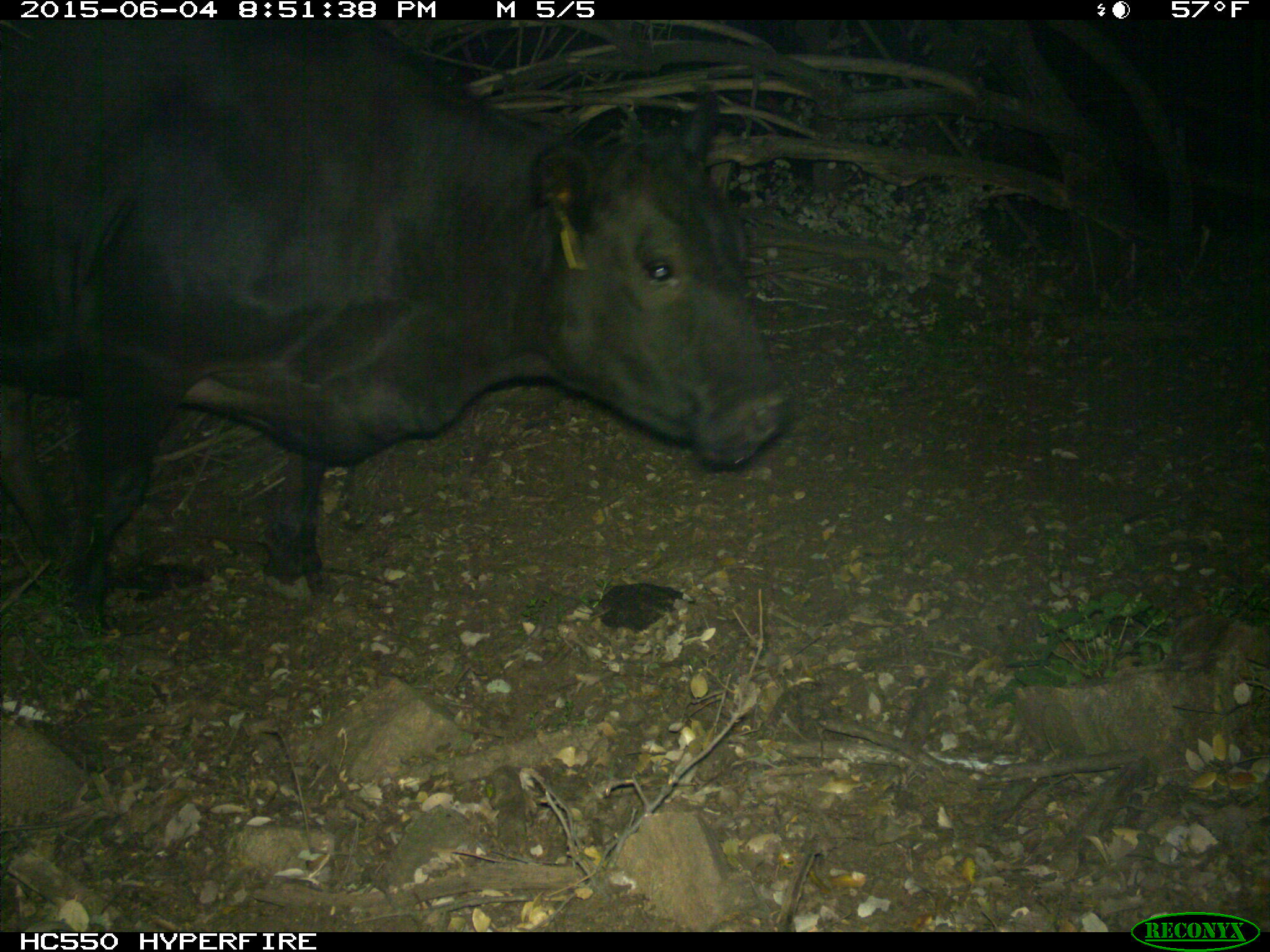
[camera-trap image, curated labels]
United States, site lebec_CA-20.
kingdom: Animalia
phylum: Chordata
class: Mammalia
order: Artiodactyla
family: Bovidae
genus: Bos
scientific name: Bos taurus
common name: domestic cow